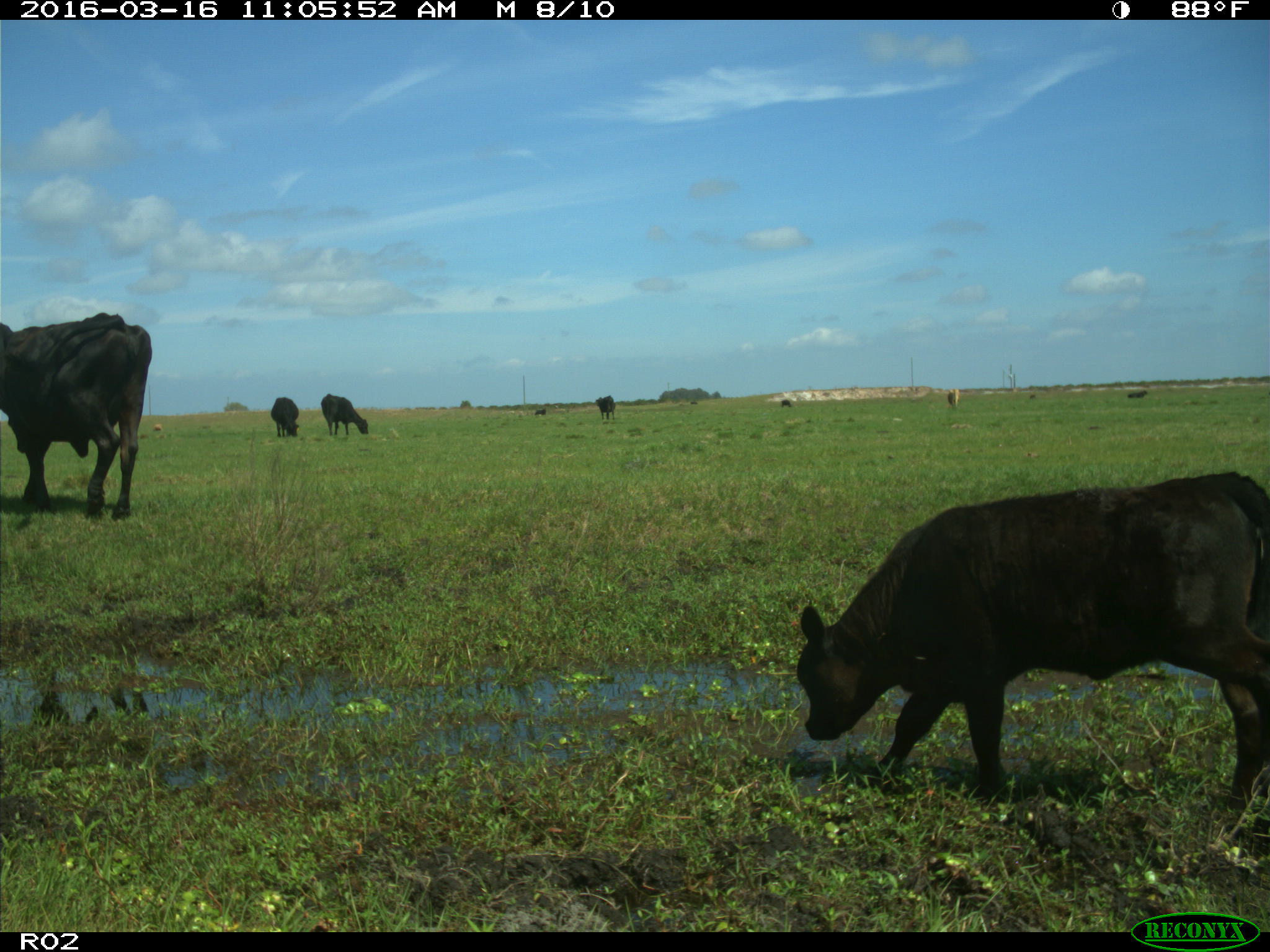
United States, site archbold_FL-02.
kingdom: Animalia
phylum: Chordata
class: Mammalia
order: Artiodactyla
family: Bovidae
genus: Bos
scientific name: Bos taurus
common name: domestic cow